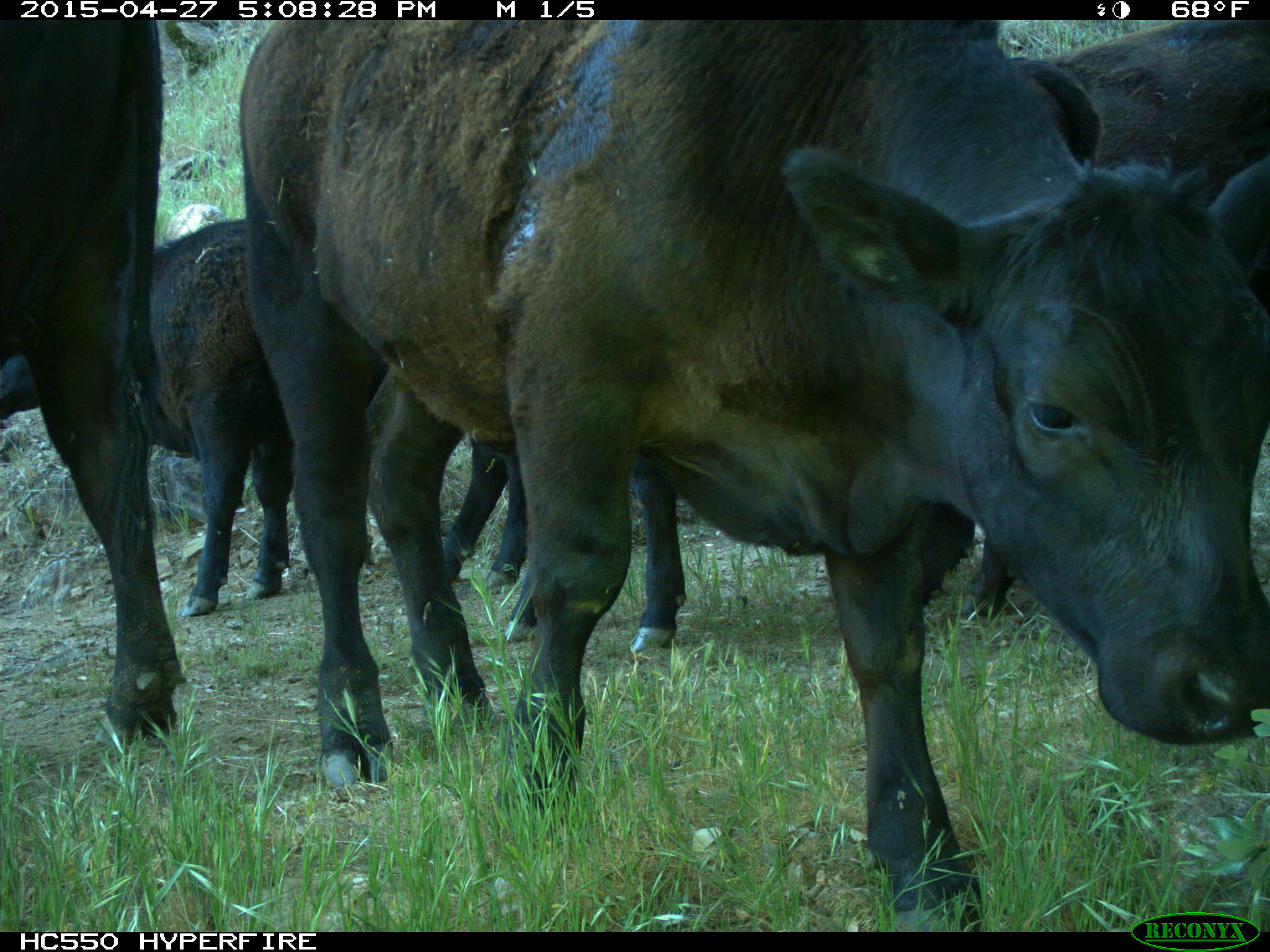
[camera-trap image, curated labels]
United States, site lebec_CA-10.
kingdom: Animalia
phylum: Chordata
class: Mammalia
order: Artiodactyla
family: Bovidae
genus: Bos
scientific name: Bos taurus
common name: domestic cow